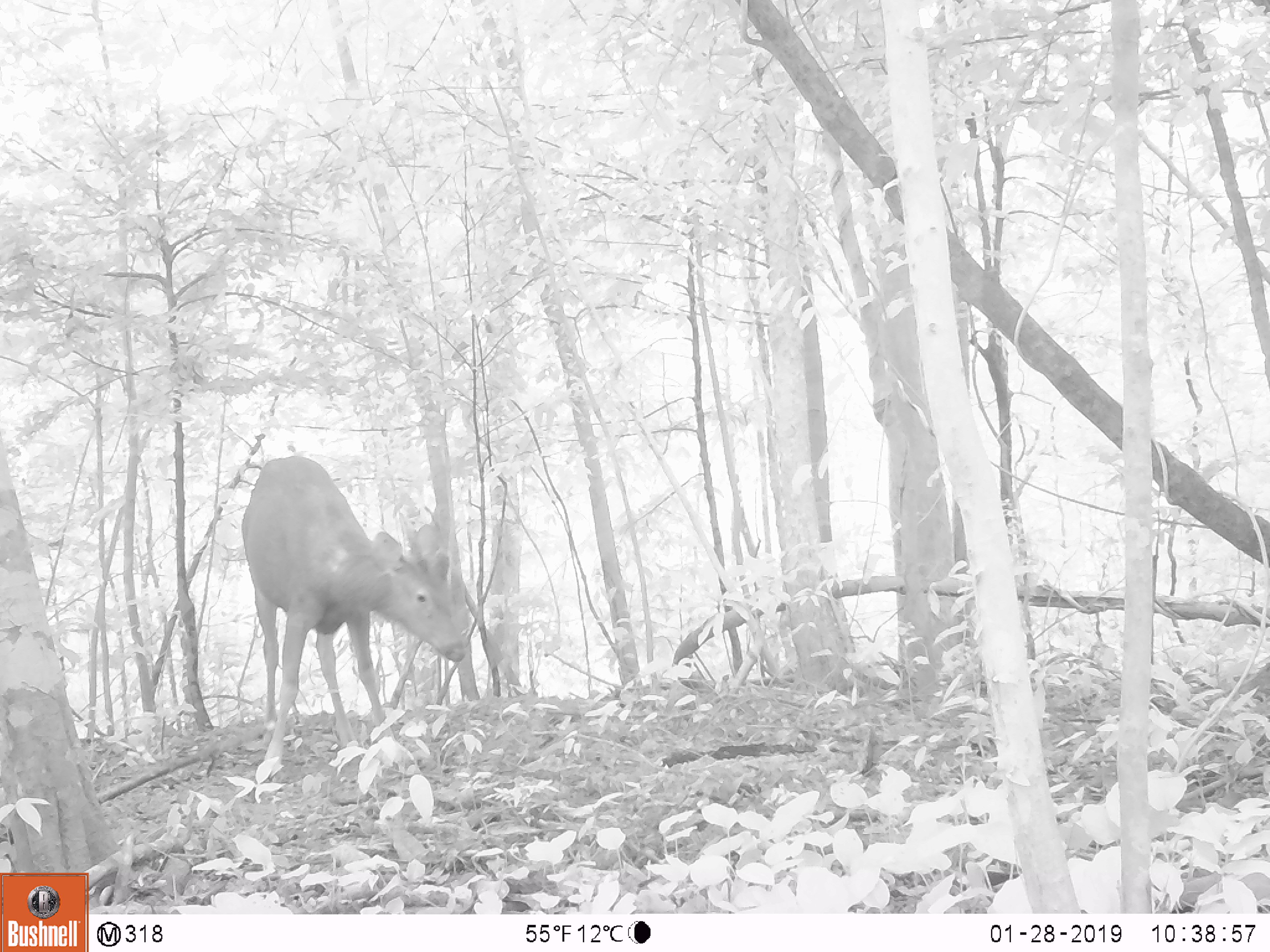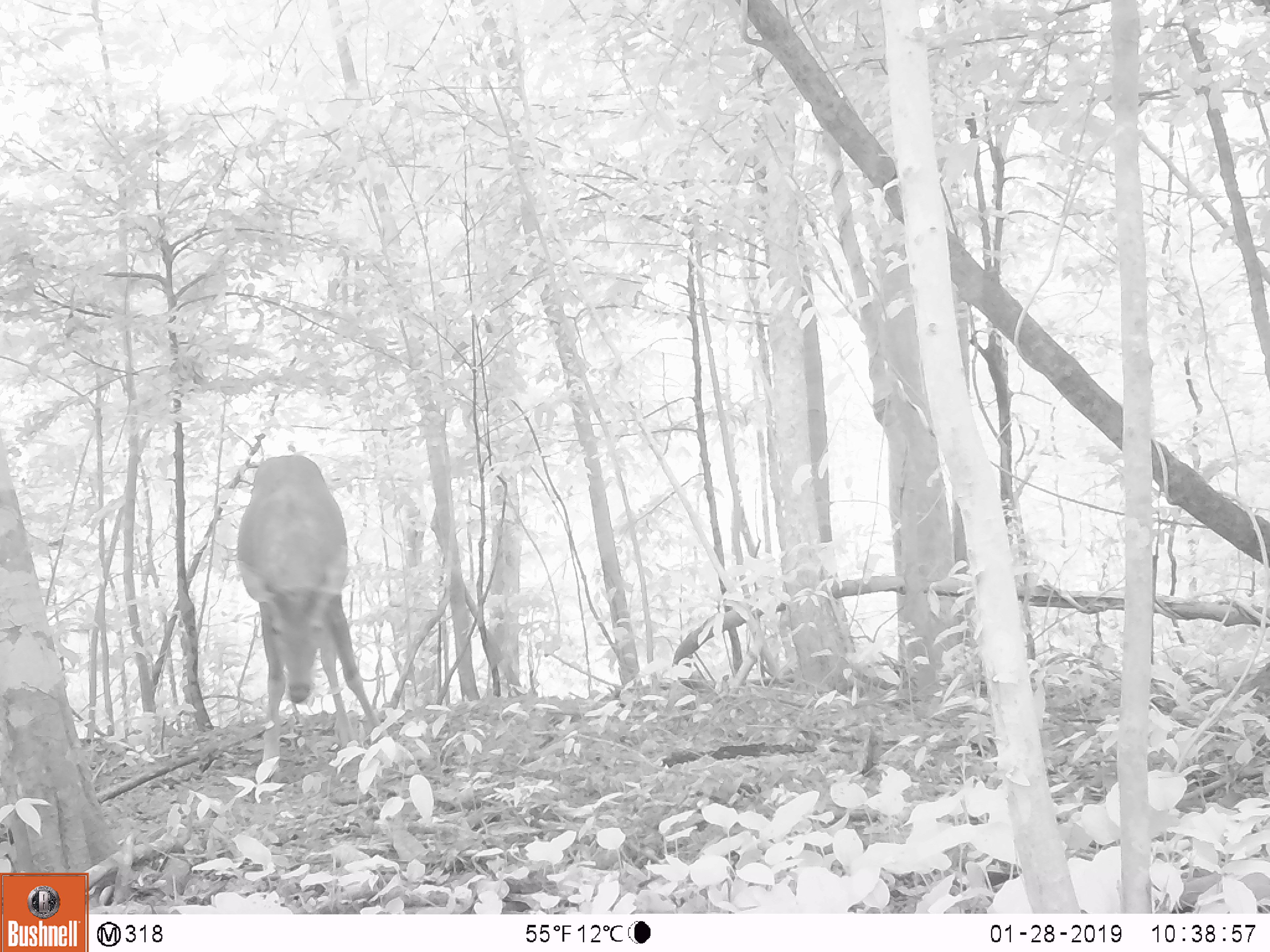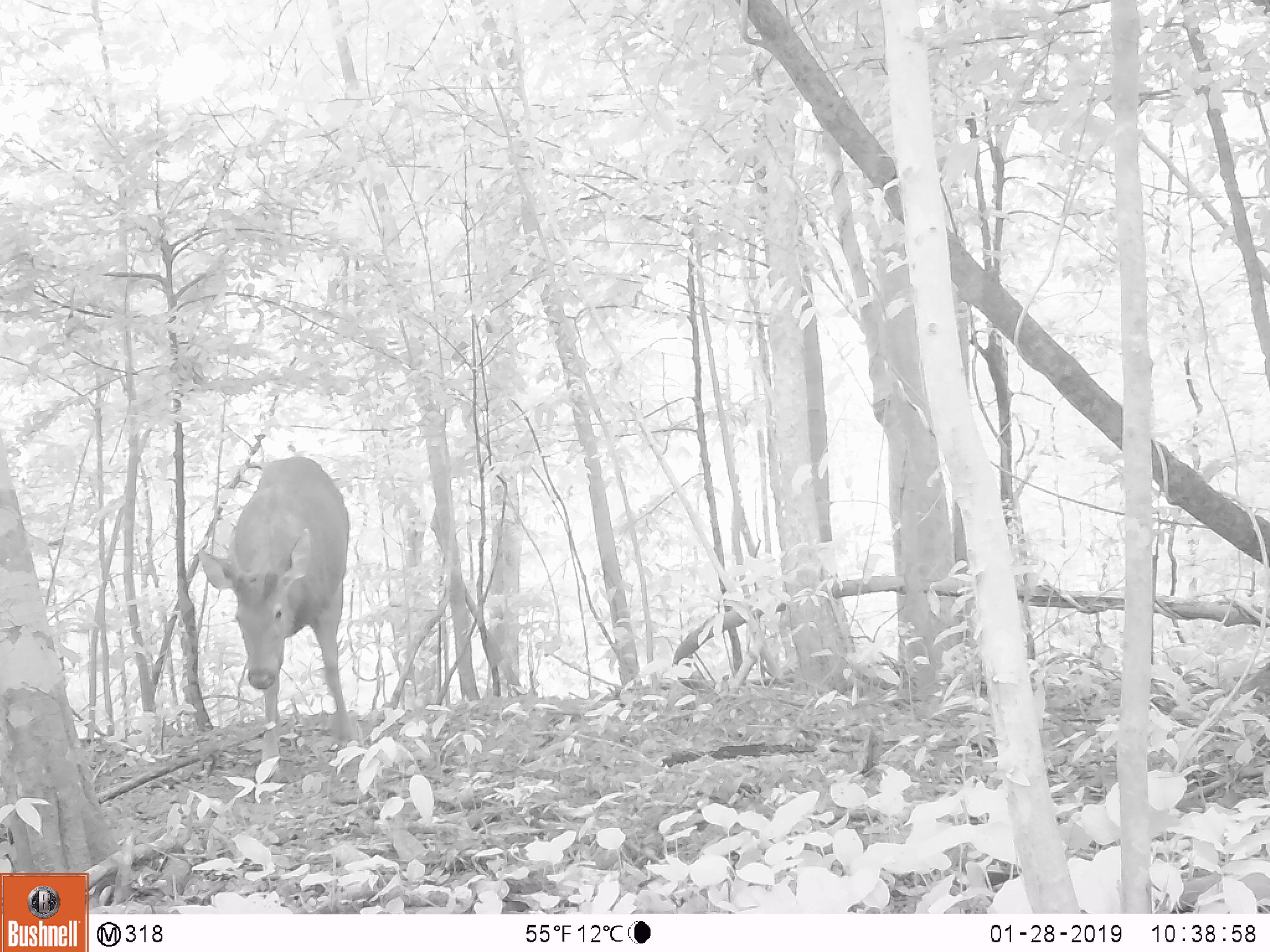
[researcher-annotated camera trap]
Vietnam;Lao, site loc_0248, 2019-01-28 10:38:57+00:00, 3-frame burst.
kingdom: Animalia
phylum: Chordata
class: Mammalia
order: Artiodactyla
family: Cervidae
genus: Rusa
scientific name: Rusa unicolor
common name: sambar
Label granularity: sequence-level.